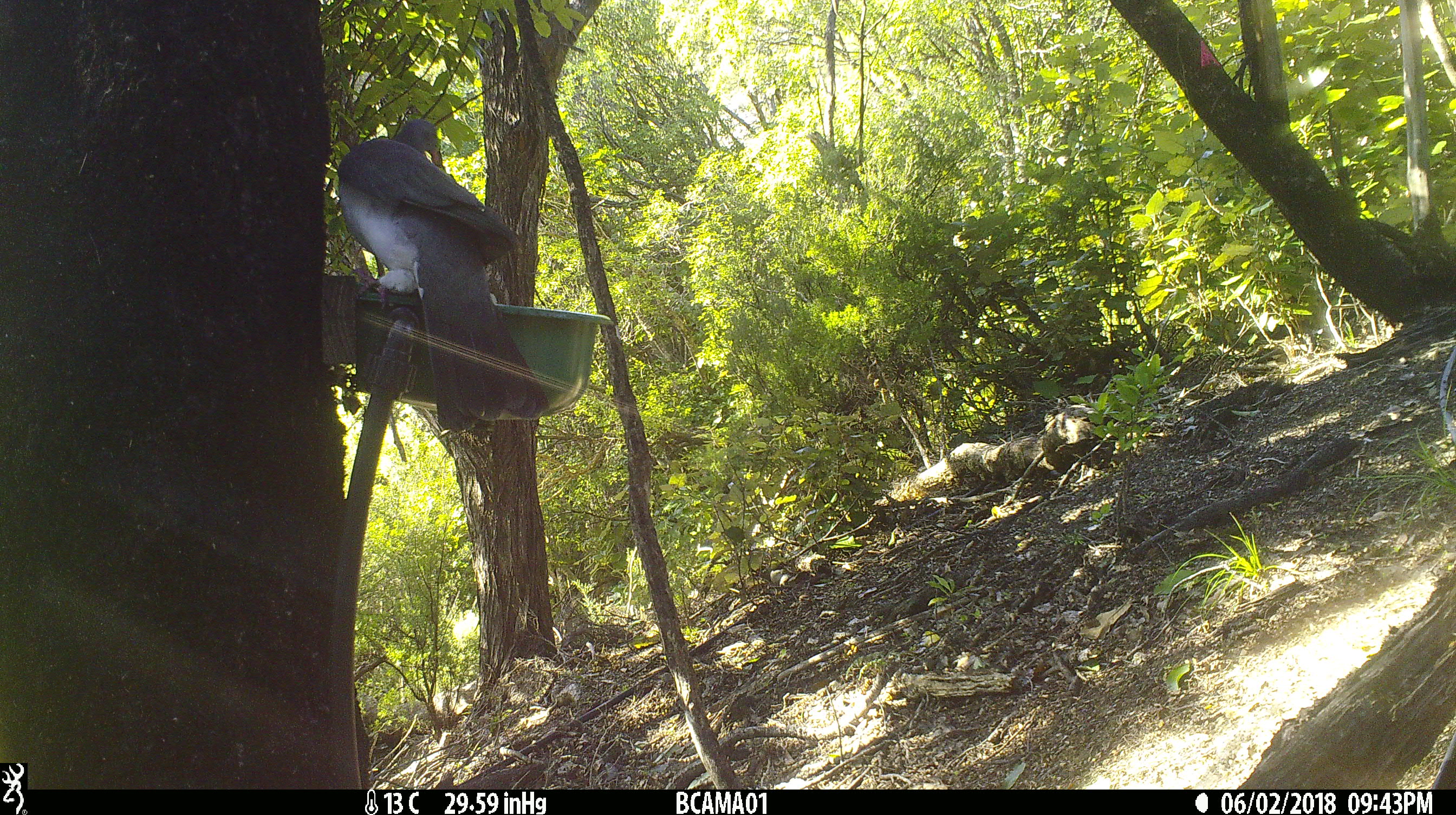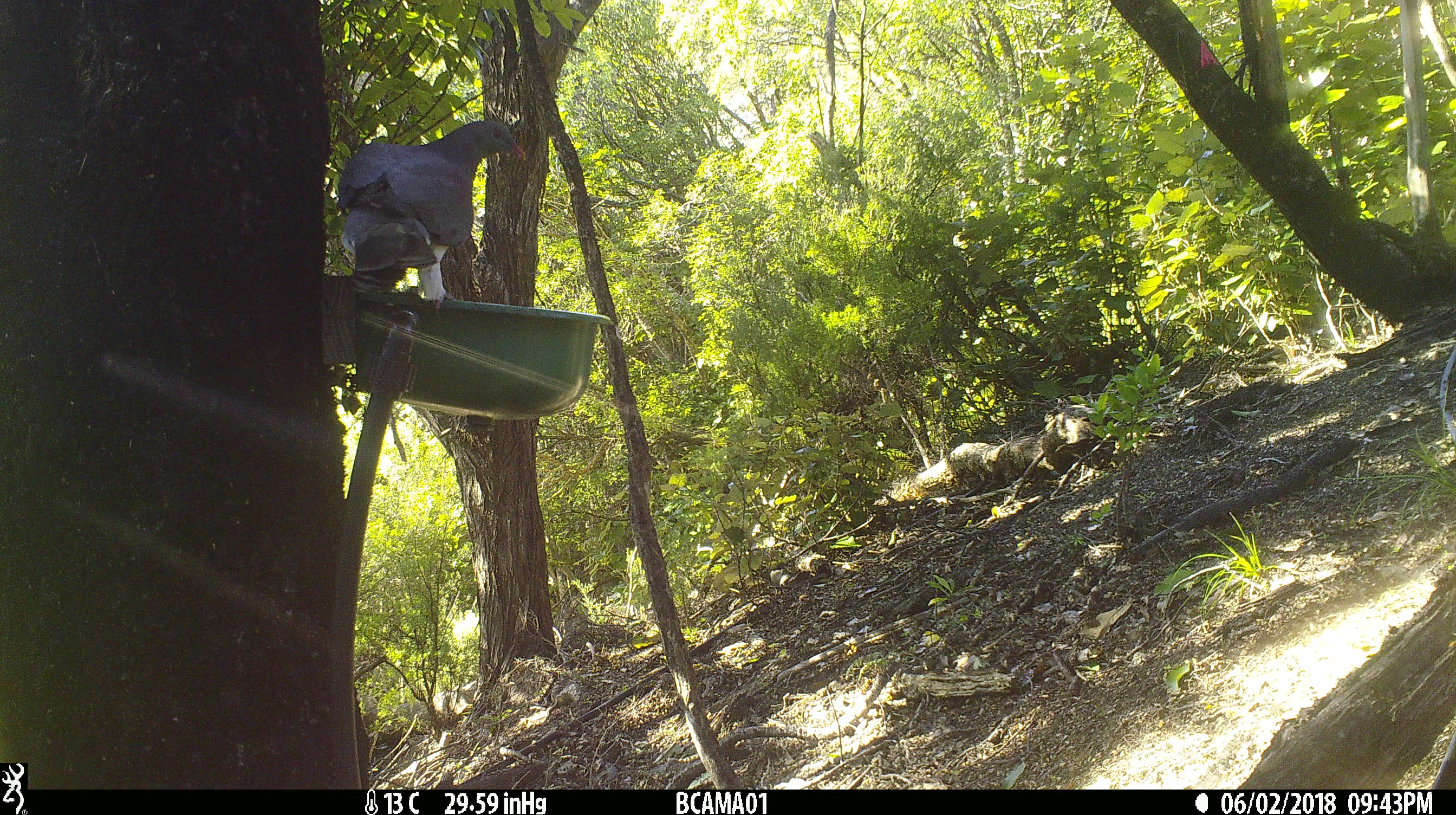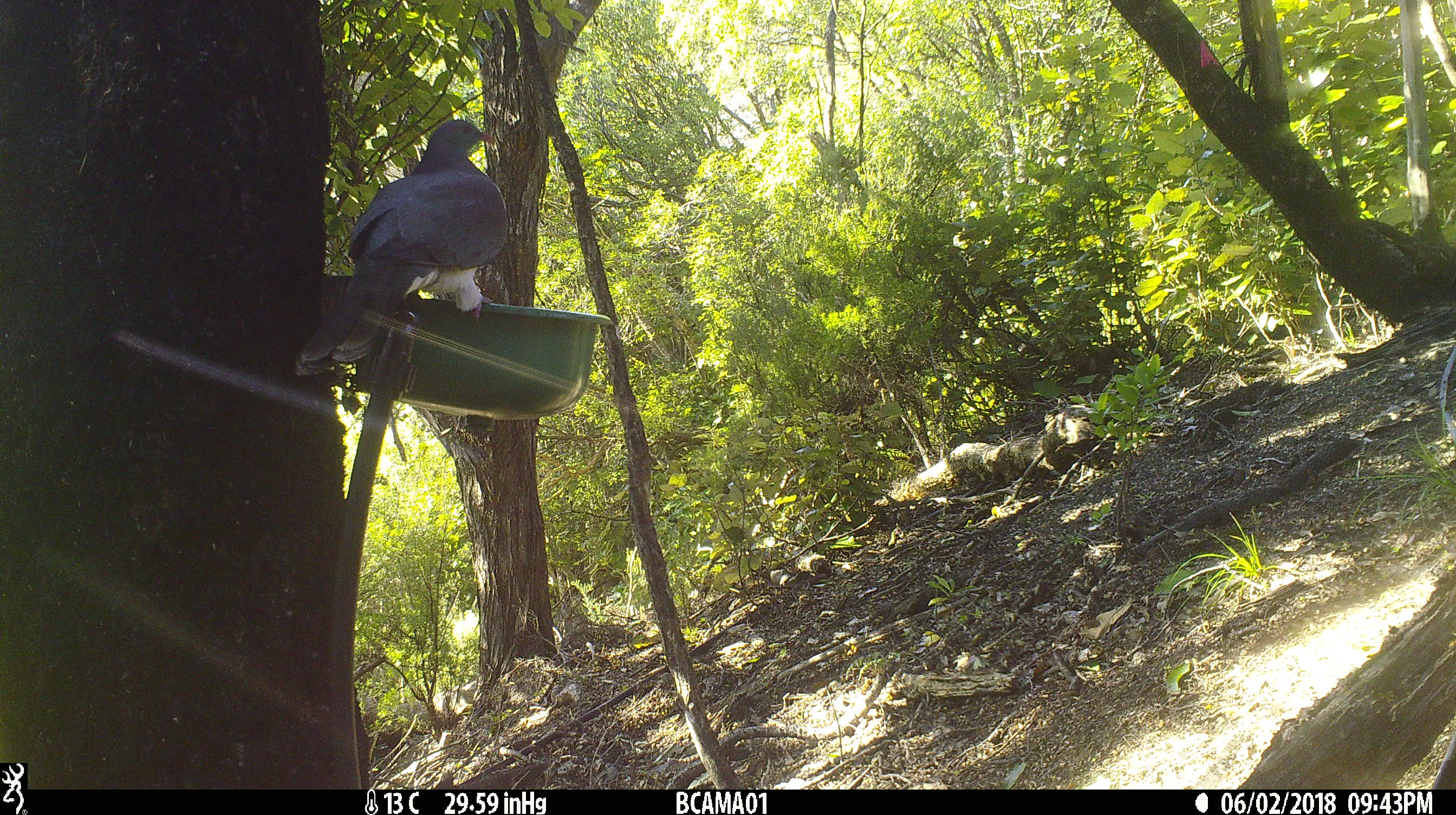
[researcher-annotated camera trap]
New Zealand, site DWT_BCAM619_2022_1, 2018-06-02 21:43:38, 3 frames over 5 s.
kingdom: Animalia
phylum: Chordata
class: Aves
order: Columbiformes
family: Columbidae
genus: Hemiphaga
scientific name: Hemiphaga novaeseelandiae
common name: new zealand pigeon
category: kereru